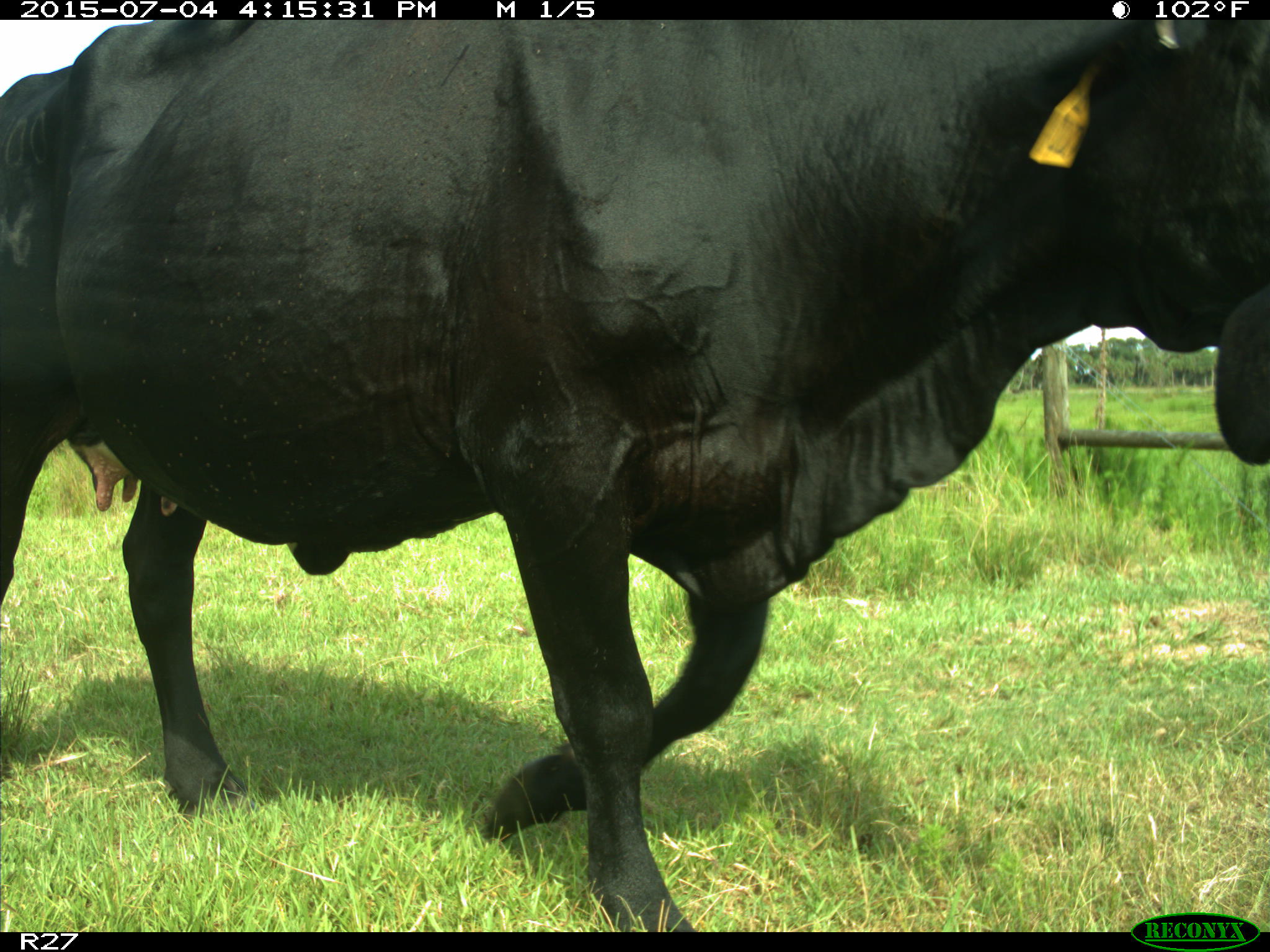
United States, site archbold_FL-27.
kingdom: Animalia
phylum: Chordata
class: Mammalia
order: Artiodactyla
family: Bovidae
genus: Bos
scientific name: Bos taurus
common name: domestic cow